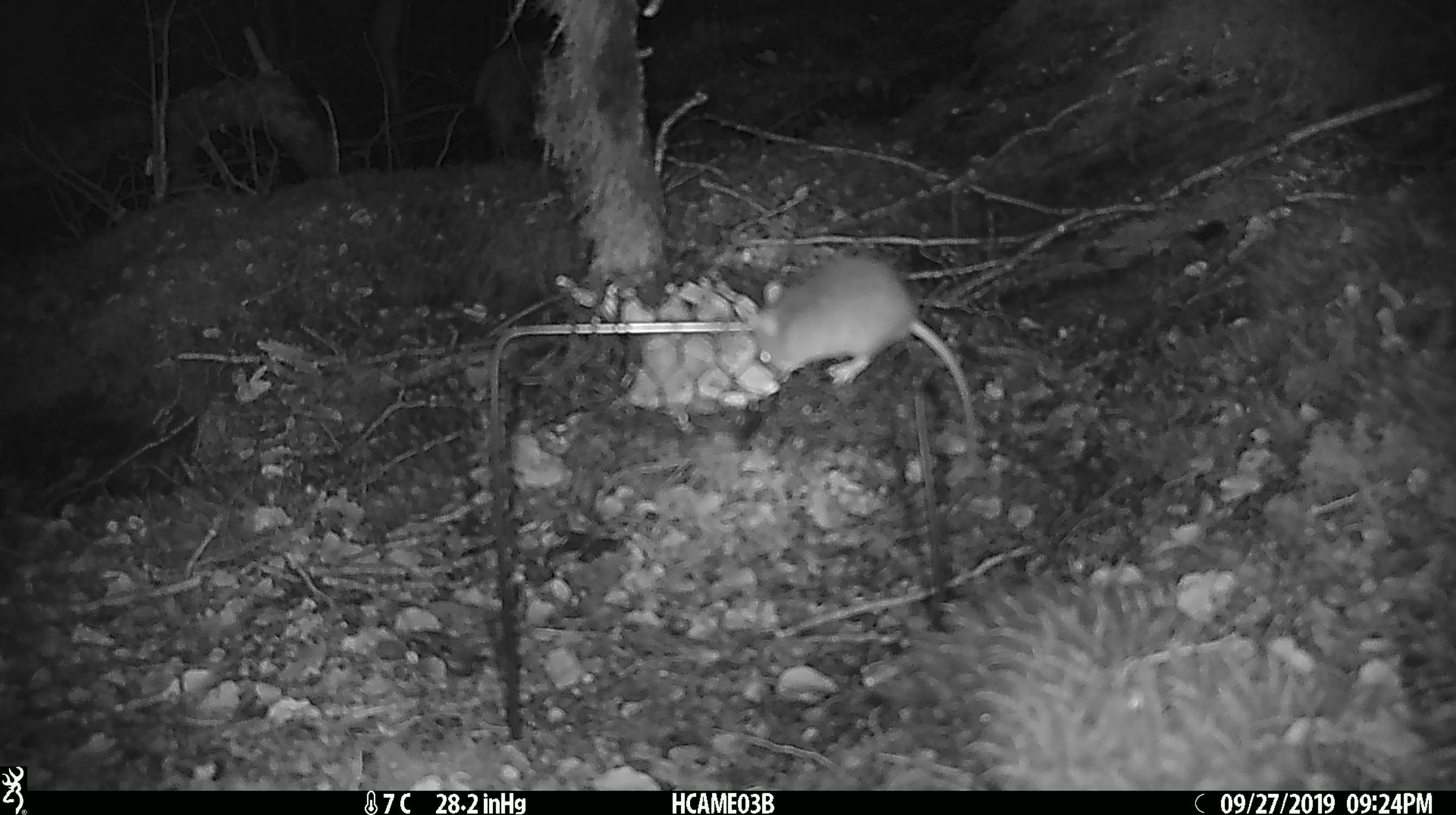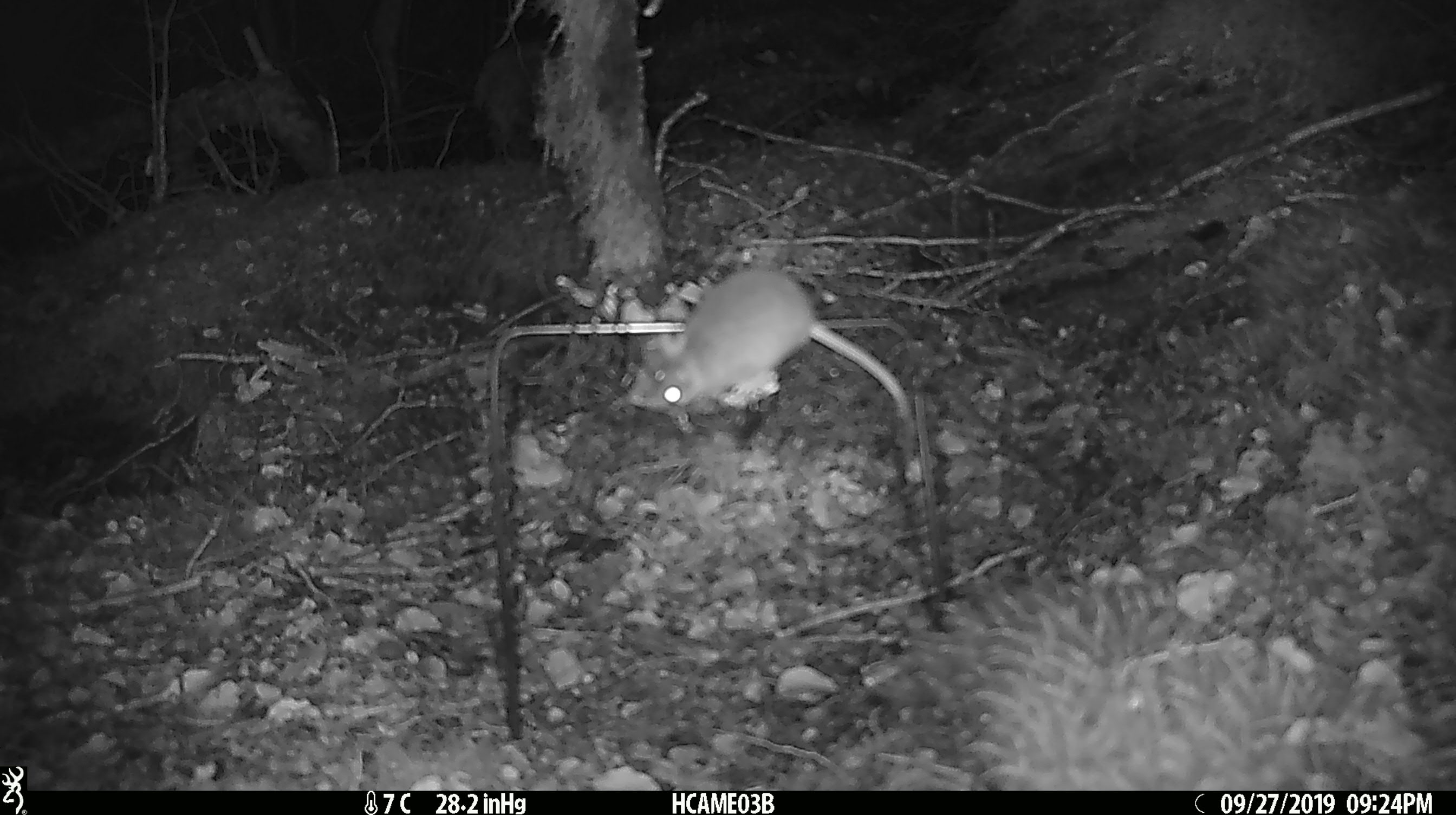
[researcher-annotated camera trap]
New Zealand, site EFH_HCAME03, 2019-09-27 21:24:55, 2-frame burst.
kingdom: Animalia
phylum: Chordata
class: Mammalia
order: Rodentia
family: Muridae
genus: Mus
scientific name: Mus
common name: mouse